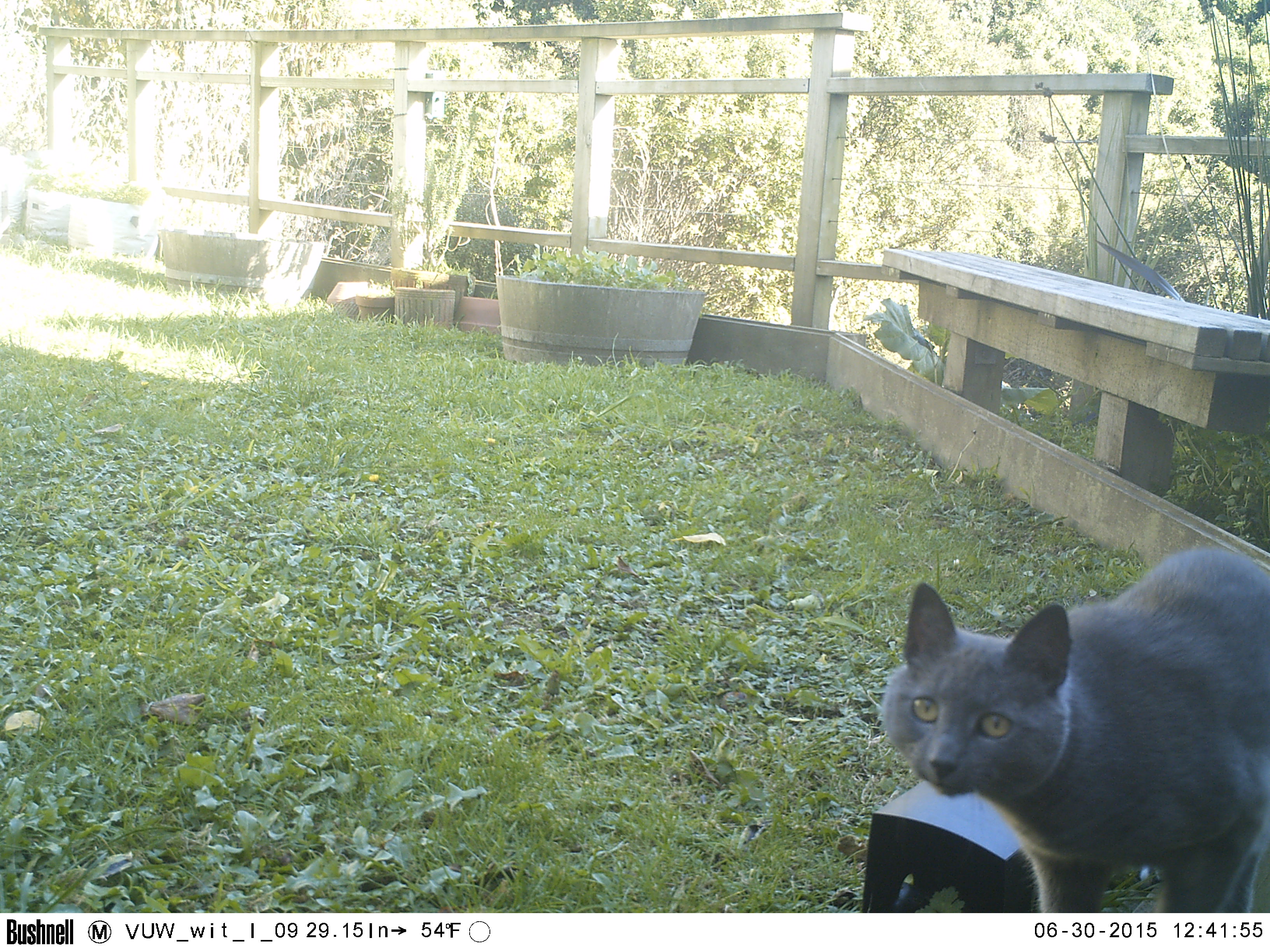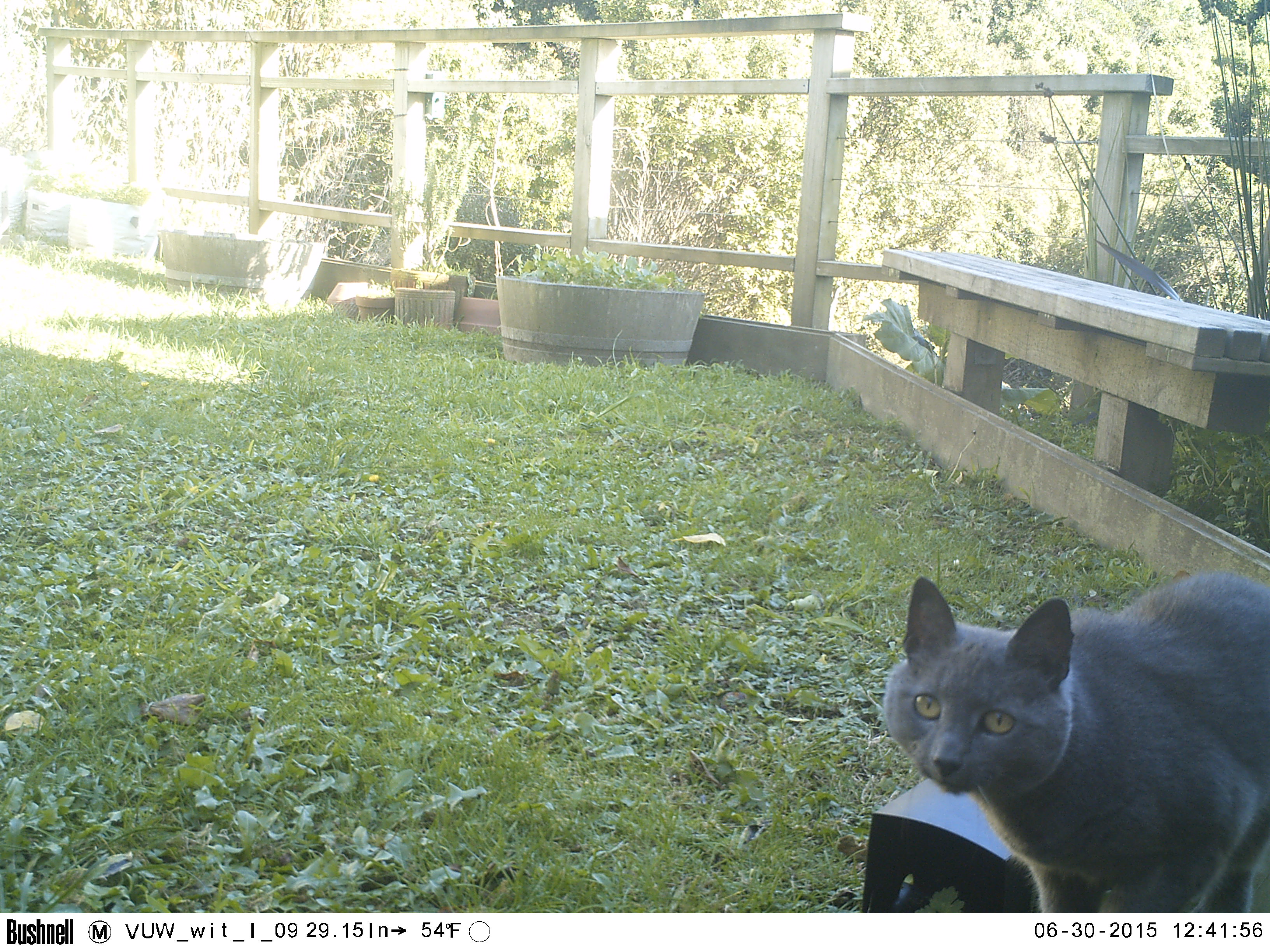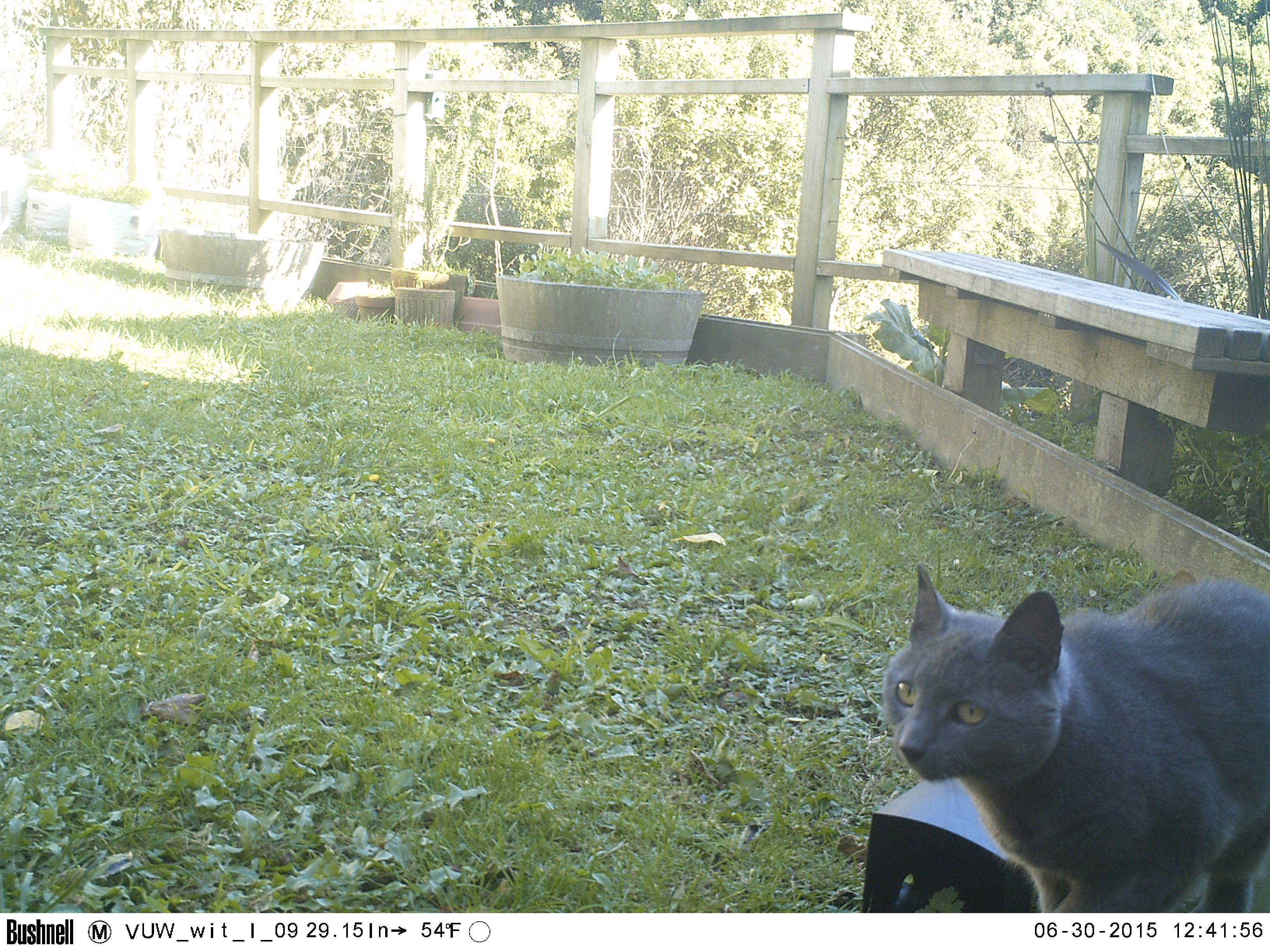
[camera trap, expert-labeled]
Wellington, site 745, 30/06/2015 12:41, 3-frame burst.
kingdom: Animalia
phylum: Chordata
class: Mammalia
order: Carnivora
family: Felidae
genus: Felis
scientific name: Felis catus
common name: cat